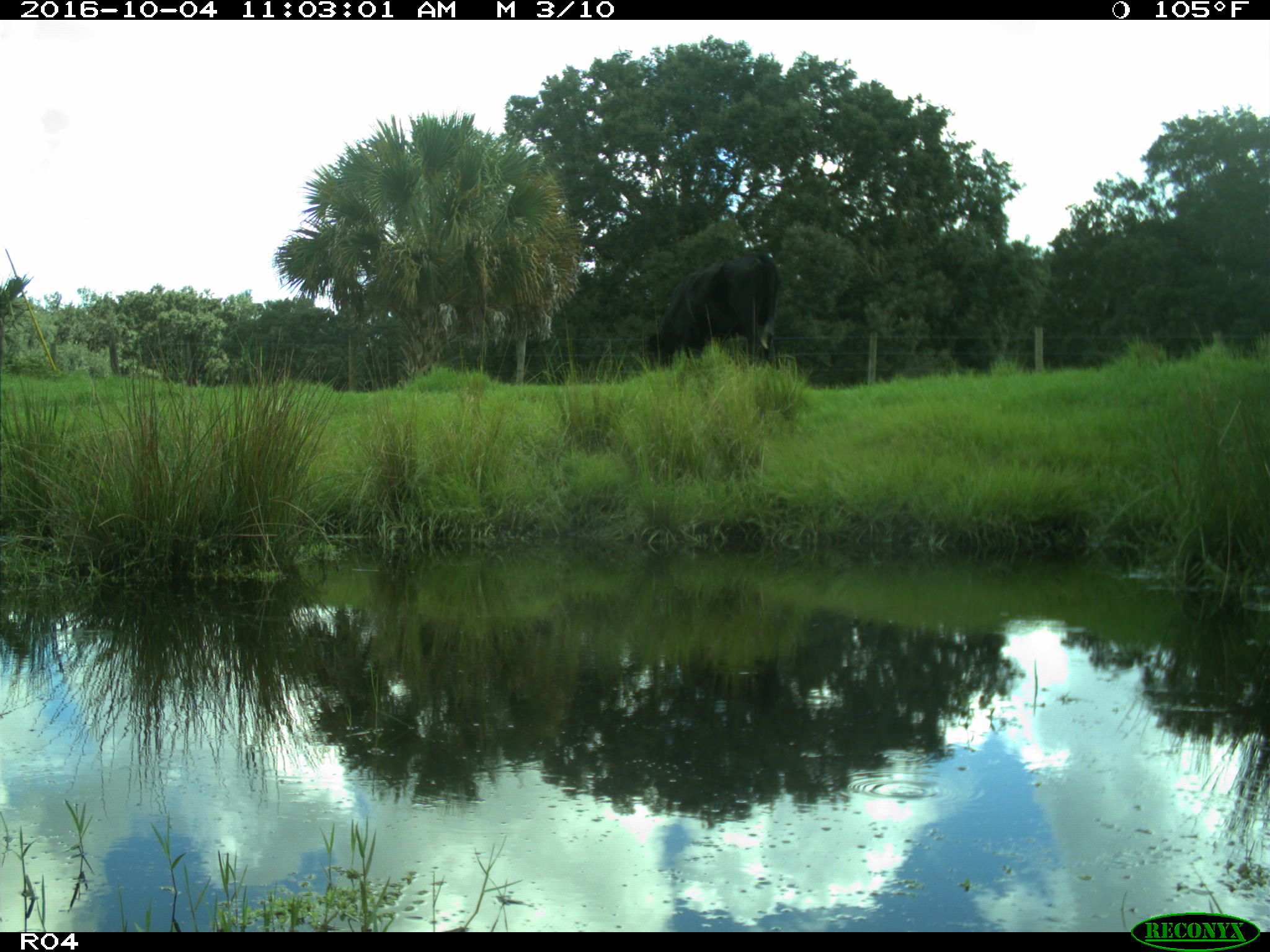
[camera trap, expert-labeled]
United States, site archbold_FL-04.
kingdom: Animalia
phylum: Chordata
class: Mammalia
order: Artiodactyla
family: Bovidae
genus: Bos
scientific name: Bos taurus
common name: domestic cow